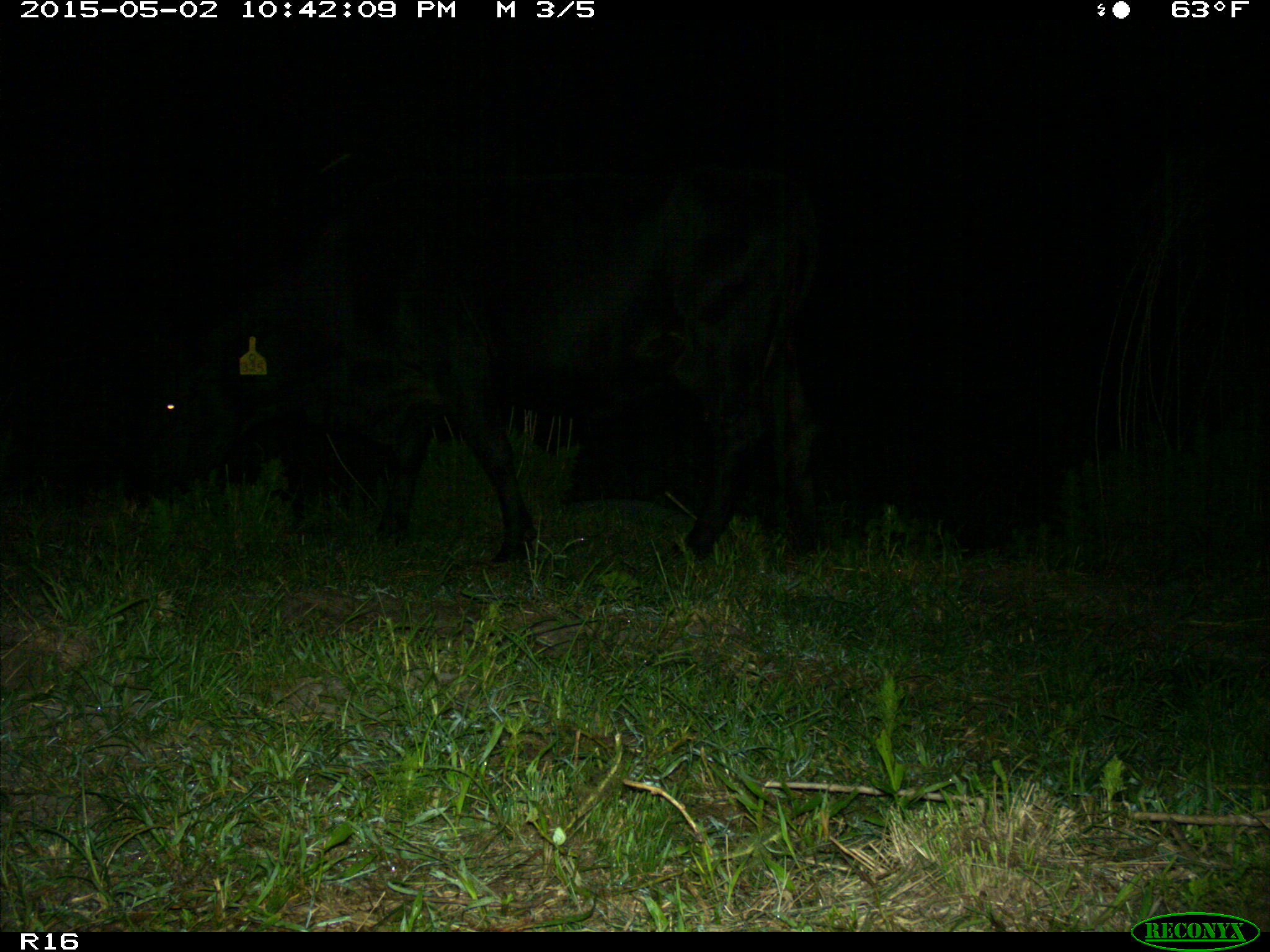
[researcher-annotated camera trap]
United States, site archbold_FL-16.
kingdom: Animalia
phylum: Chordata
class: Mammalia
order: Artiodactyla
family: Bovidae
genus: Bos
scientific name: Bos taurus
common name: domestic cow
Bos taurus (domestic cow).